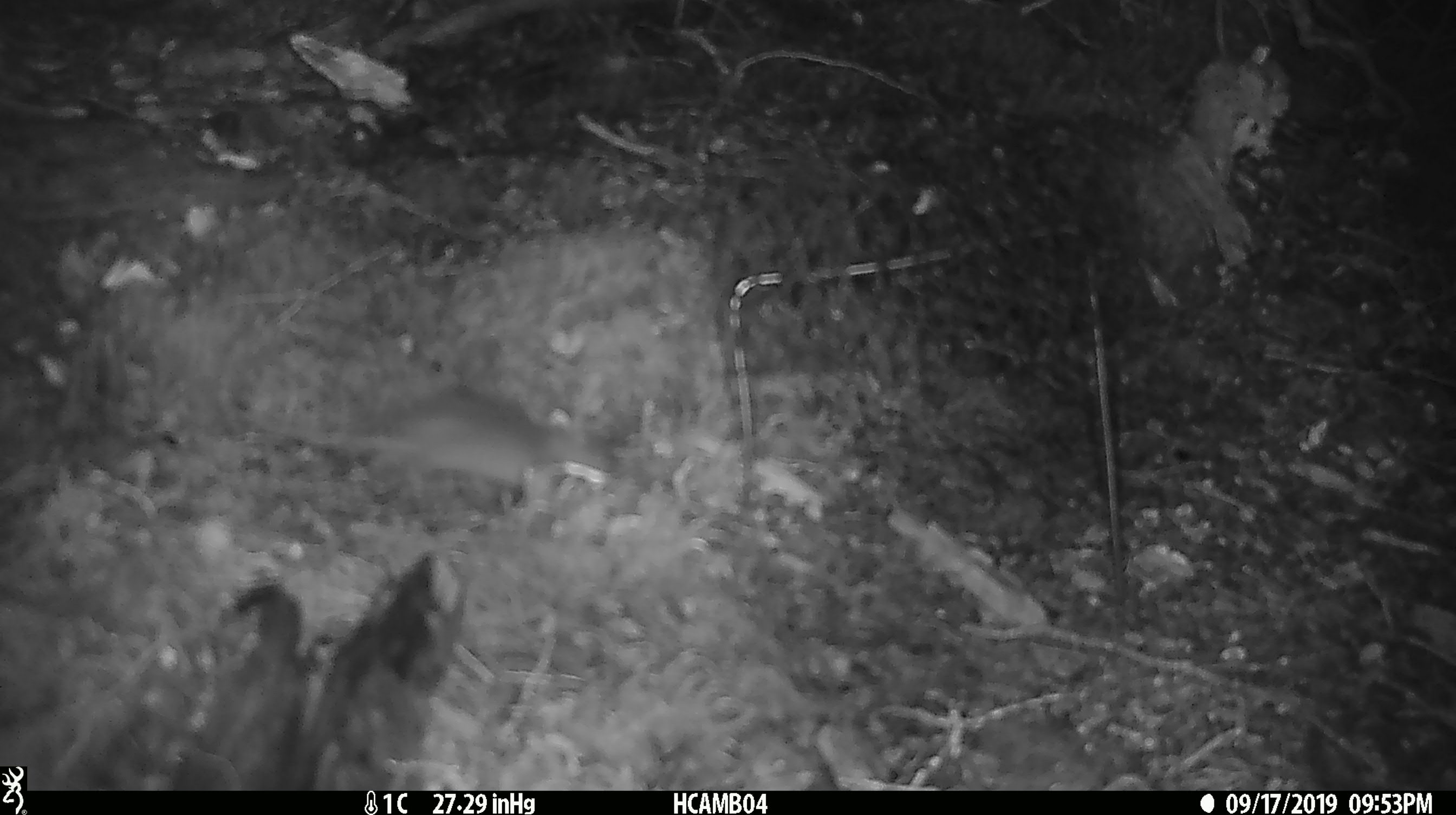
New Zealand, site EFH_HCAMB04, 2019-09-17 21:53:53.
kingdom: Animalia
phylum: Chordata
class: Mammalia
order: Rodentia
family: Muridae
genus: Mus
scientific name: Mus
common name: mouse